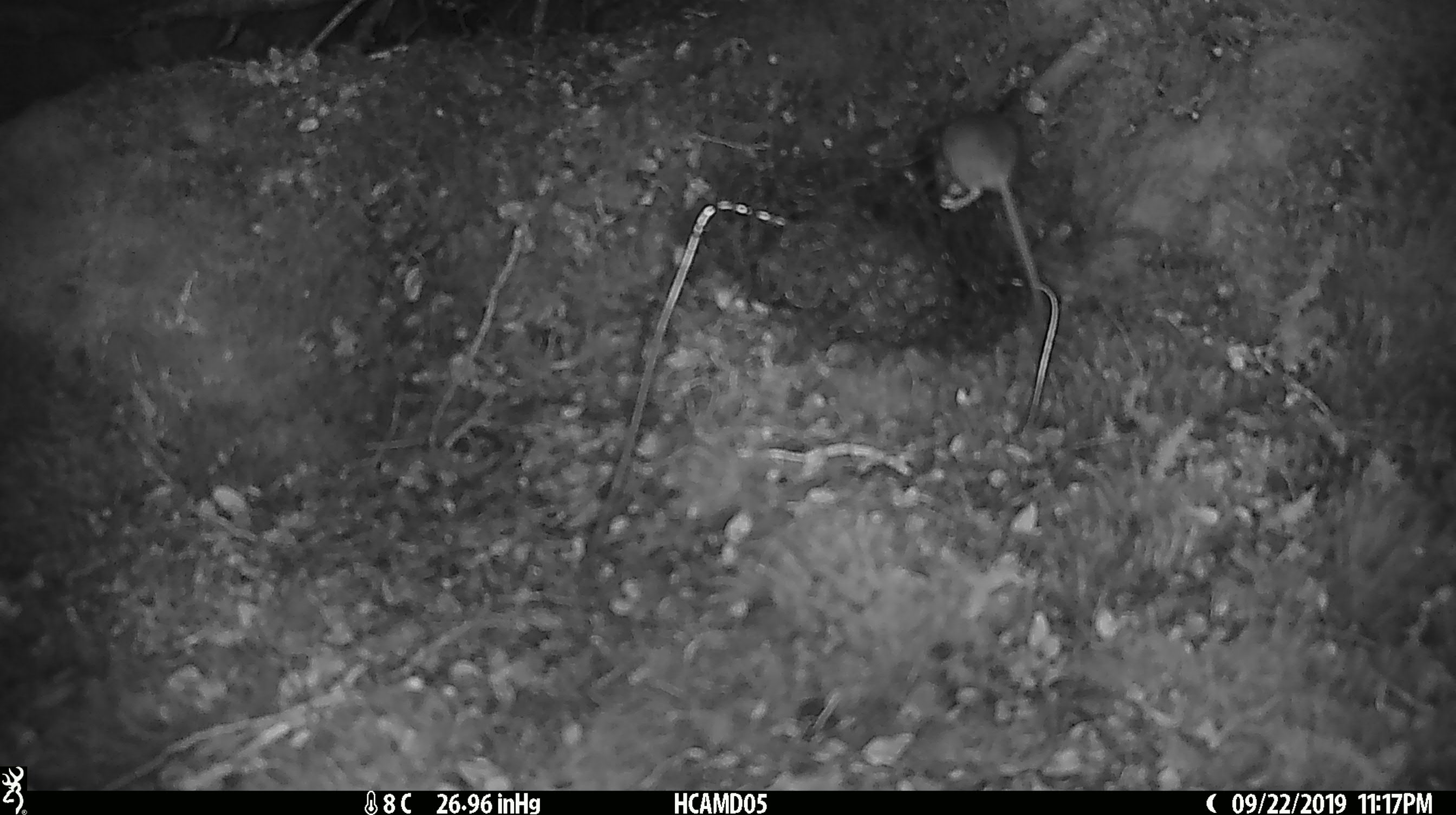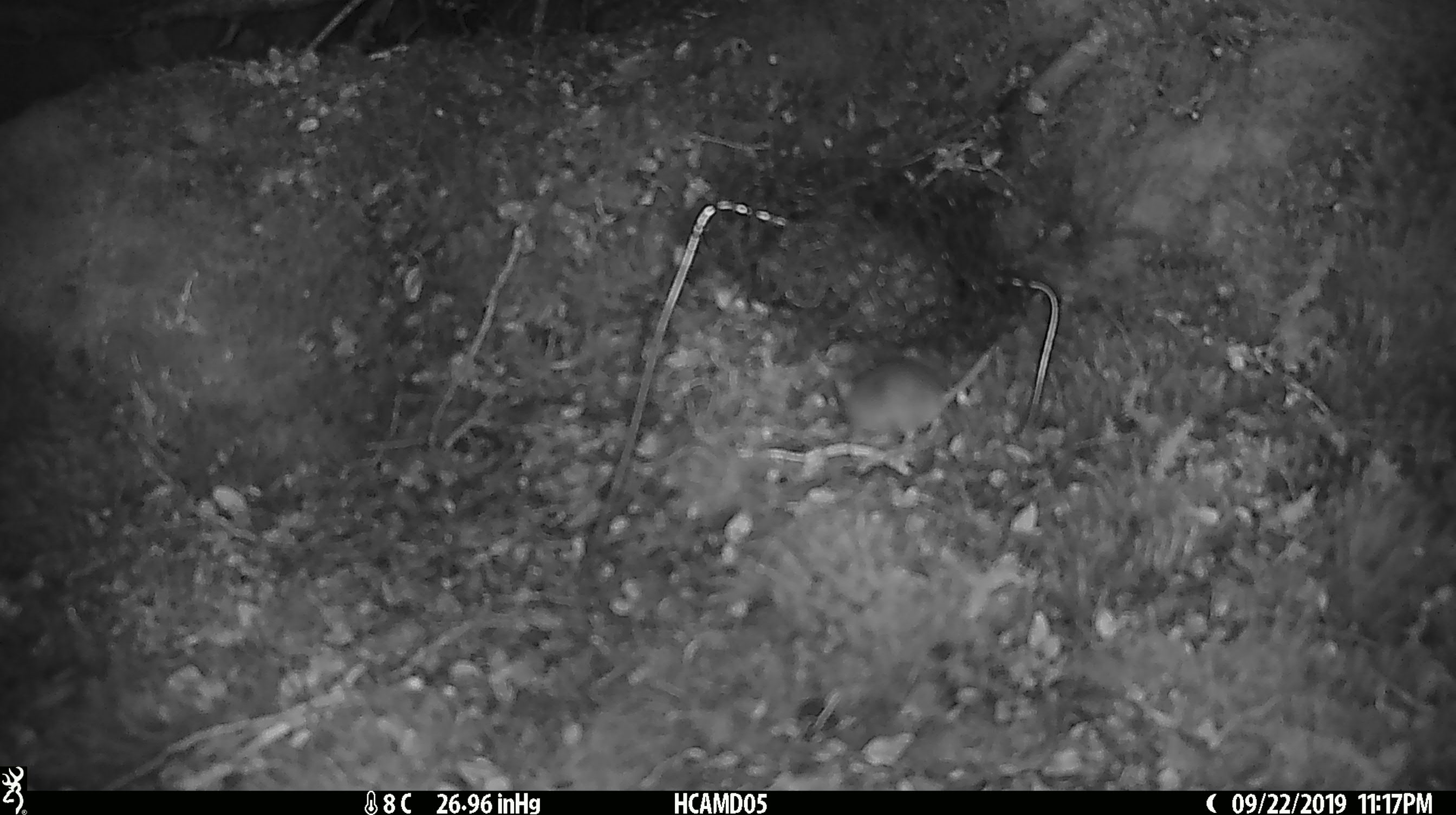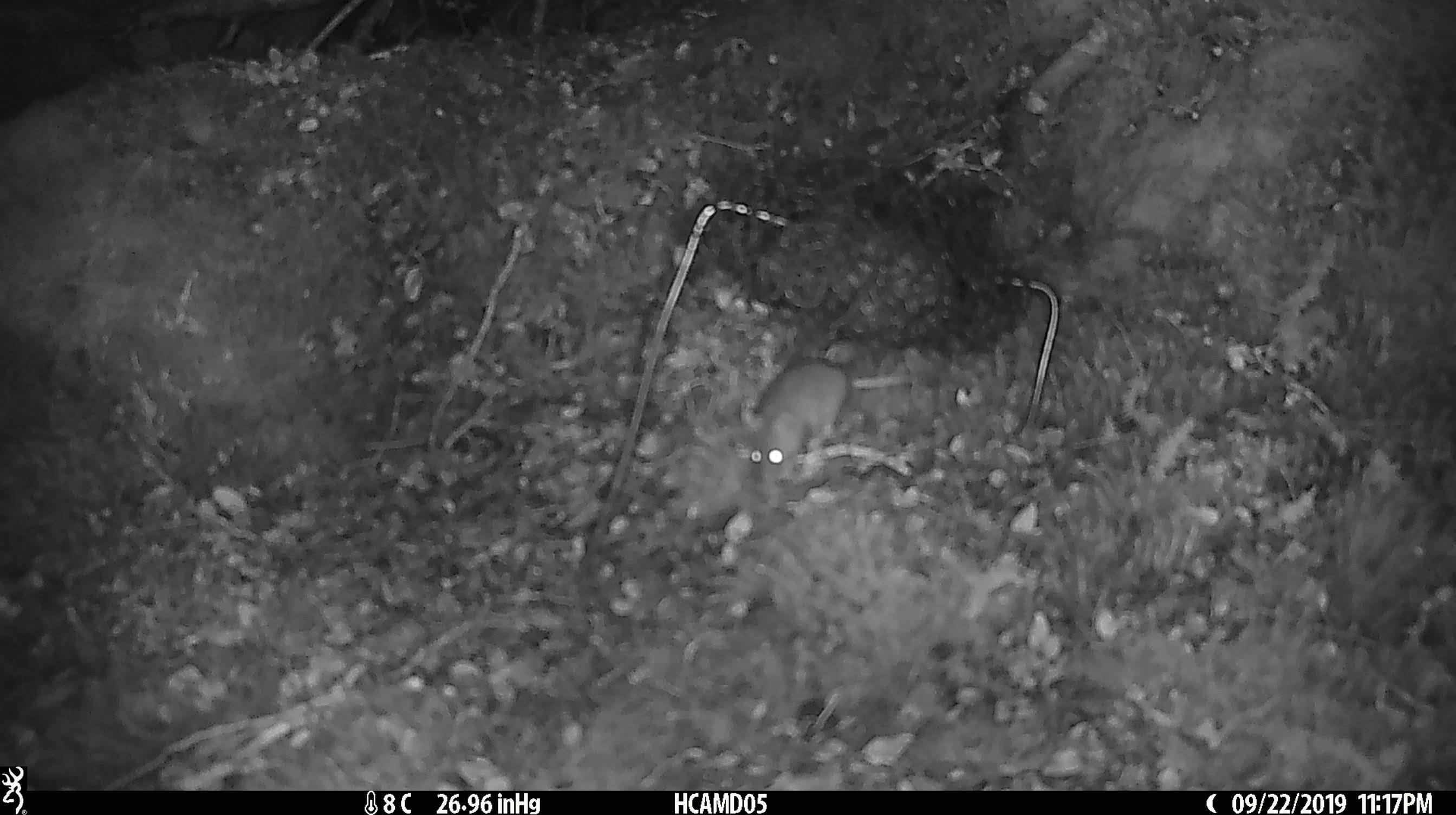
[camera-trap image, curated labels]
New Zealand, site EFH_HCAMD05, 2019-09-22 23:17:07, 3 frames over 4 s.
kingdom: Animalia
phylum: Chordata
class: Mammalia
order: Rodentia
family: Muridae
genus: Mus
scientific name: Mus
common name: mouse